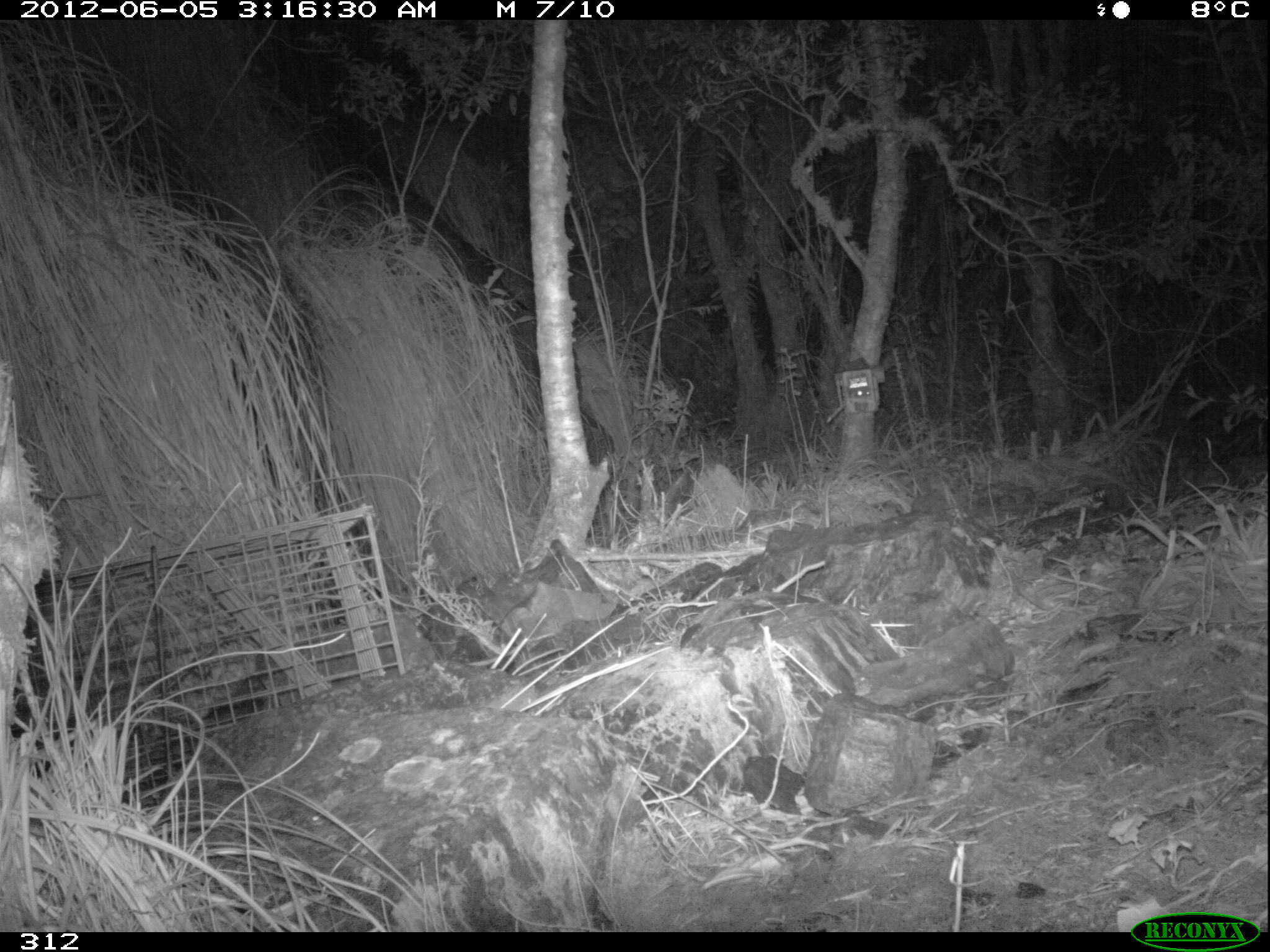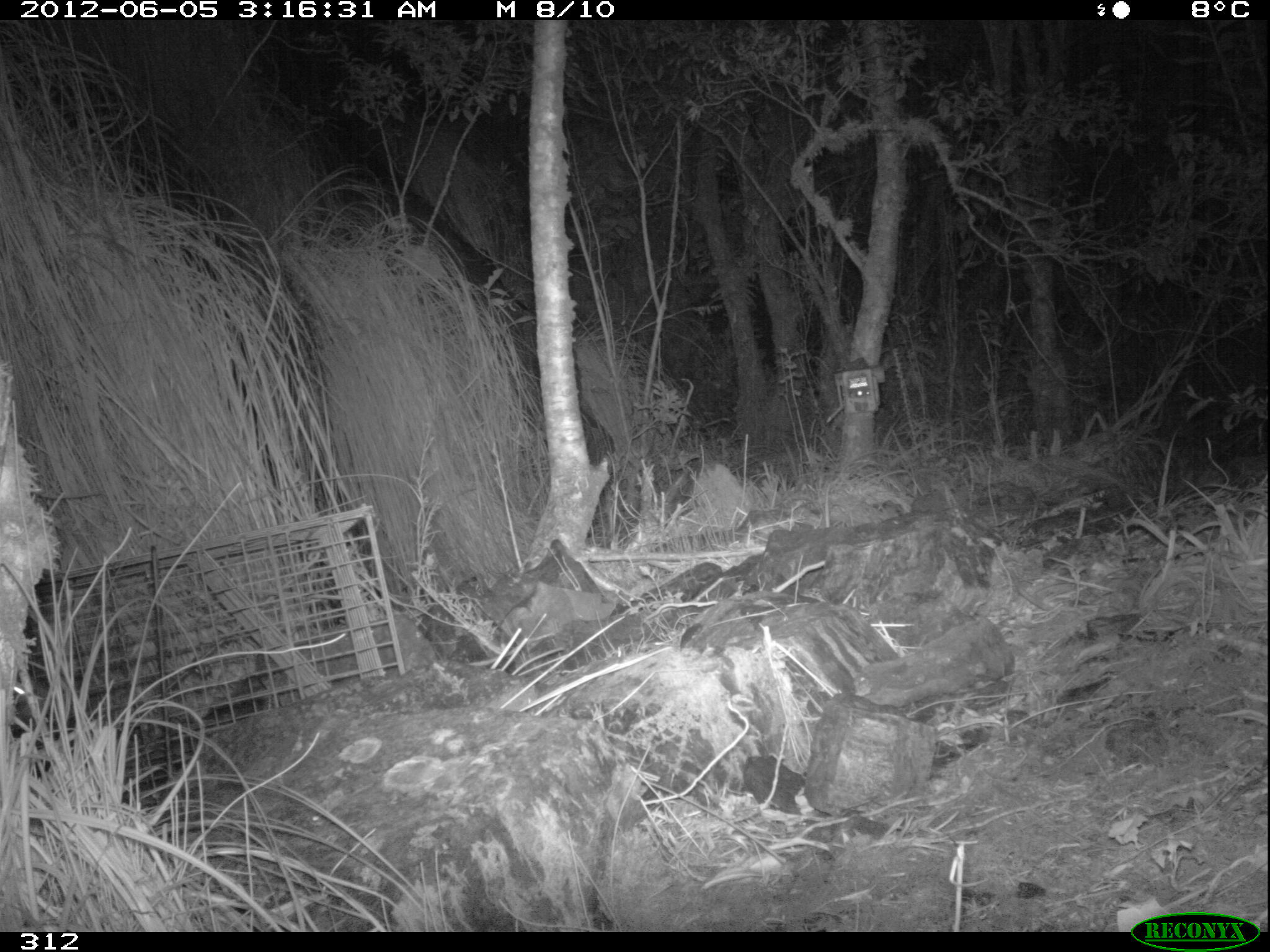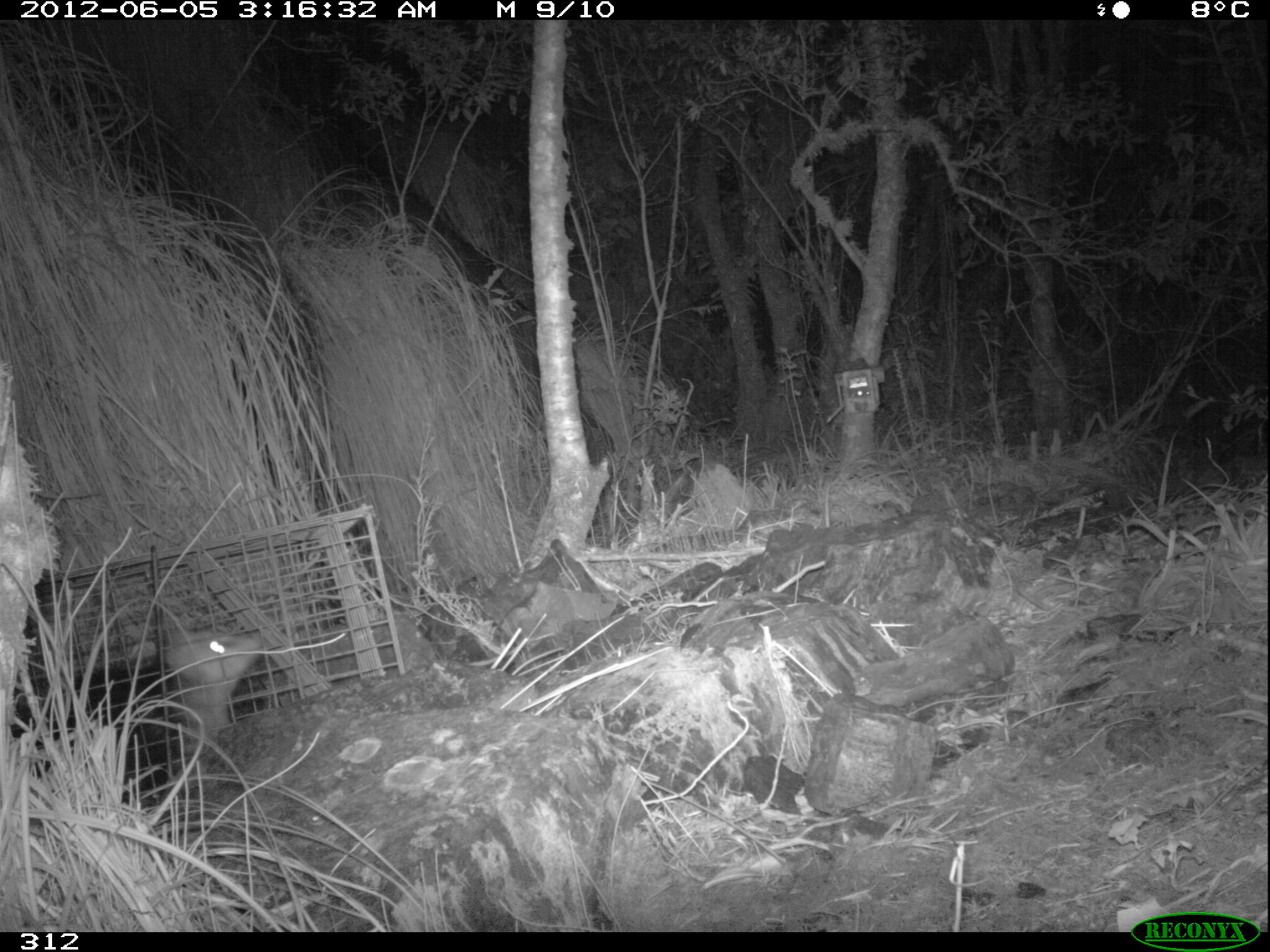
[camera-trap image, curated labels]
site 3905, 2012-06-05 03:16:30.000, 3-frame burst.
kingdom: Animalia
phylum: Chordata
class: Mammalia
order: Didelphimorphia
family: Didelphidae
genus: Didelphis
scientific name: Didelphis pernigra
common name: andean white-eared opossum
Didelphis pernigra (andean white-eared opossum).